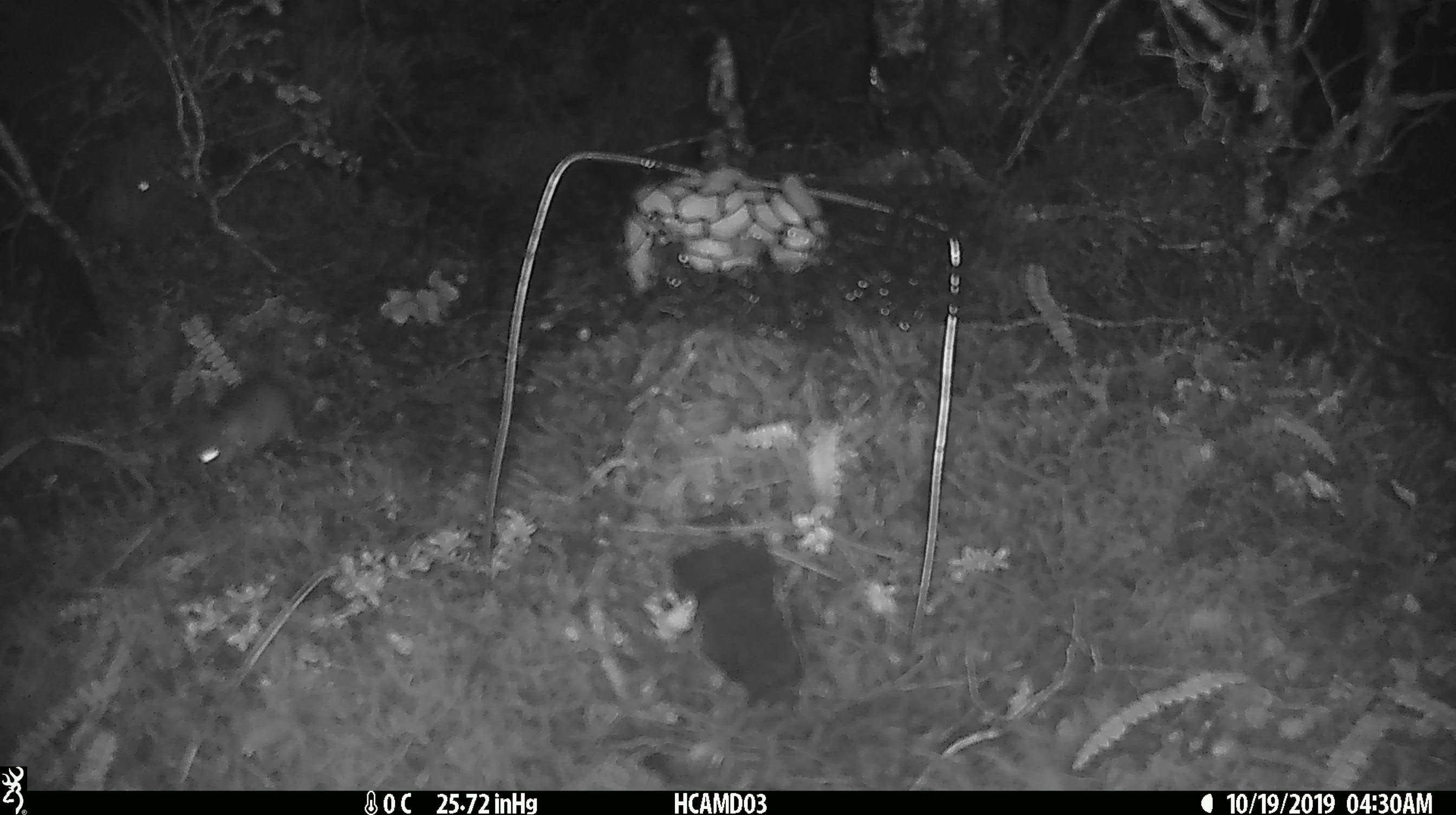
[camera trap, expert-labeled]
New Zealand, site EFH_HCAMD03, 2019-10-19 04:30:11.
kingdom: Animalia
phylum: Chordata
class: Mammalia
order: Rodentia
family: Muridae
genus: Mus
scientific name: Mus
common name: mouse